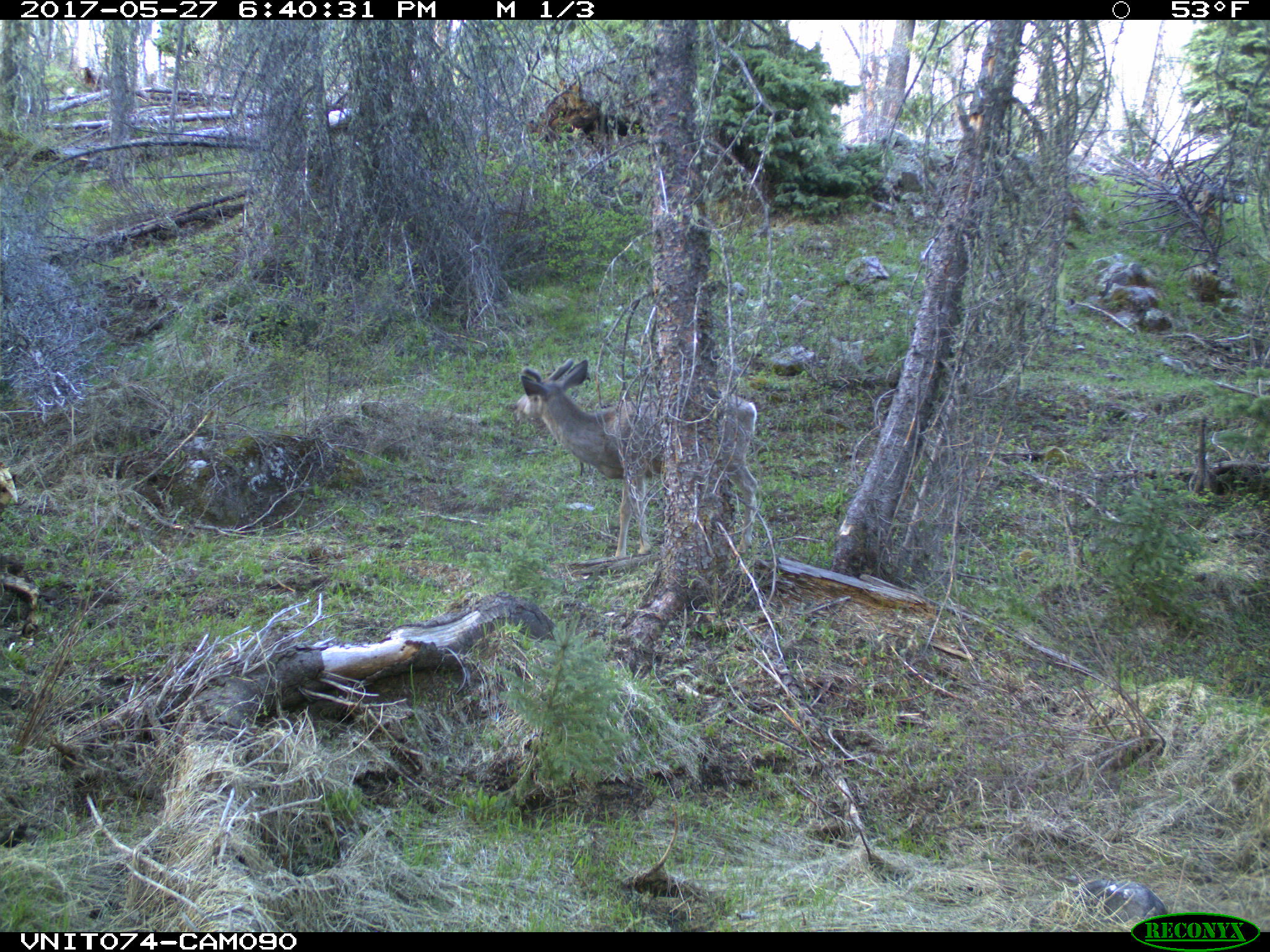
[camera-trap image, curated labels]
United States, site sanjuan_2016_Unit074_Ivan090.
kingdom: Animalia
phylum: Chordata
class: Mammalia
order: Artiodactyla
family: Cervidae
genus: Odocoileus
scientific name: Odocoileus hemionus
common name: mule deer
Odocoileus hemionus (mule deer).